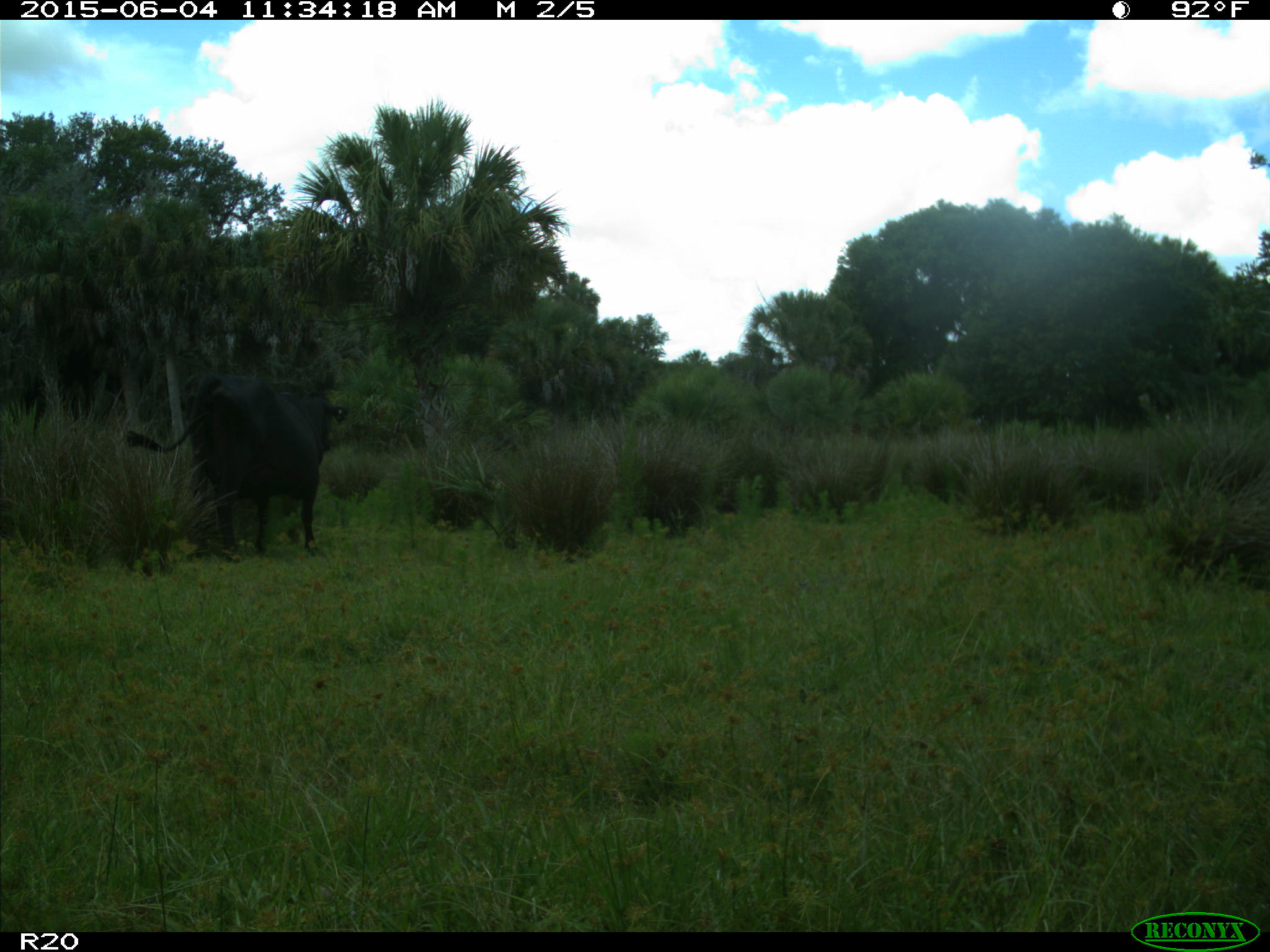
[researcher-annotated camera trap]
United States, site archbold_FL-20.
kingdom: Animalia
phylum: Chordata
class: Mammalia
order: Artiodactyla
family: Bovidae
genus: Bos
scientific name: Bos taurus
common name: domestic cow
Bos taurus (domestic cow).